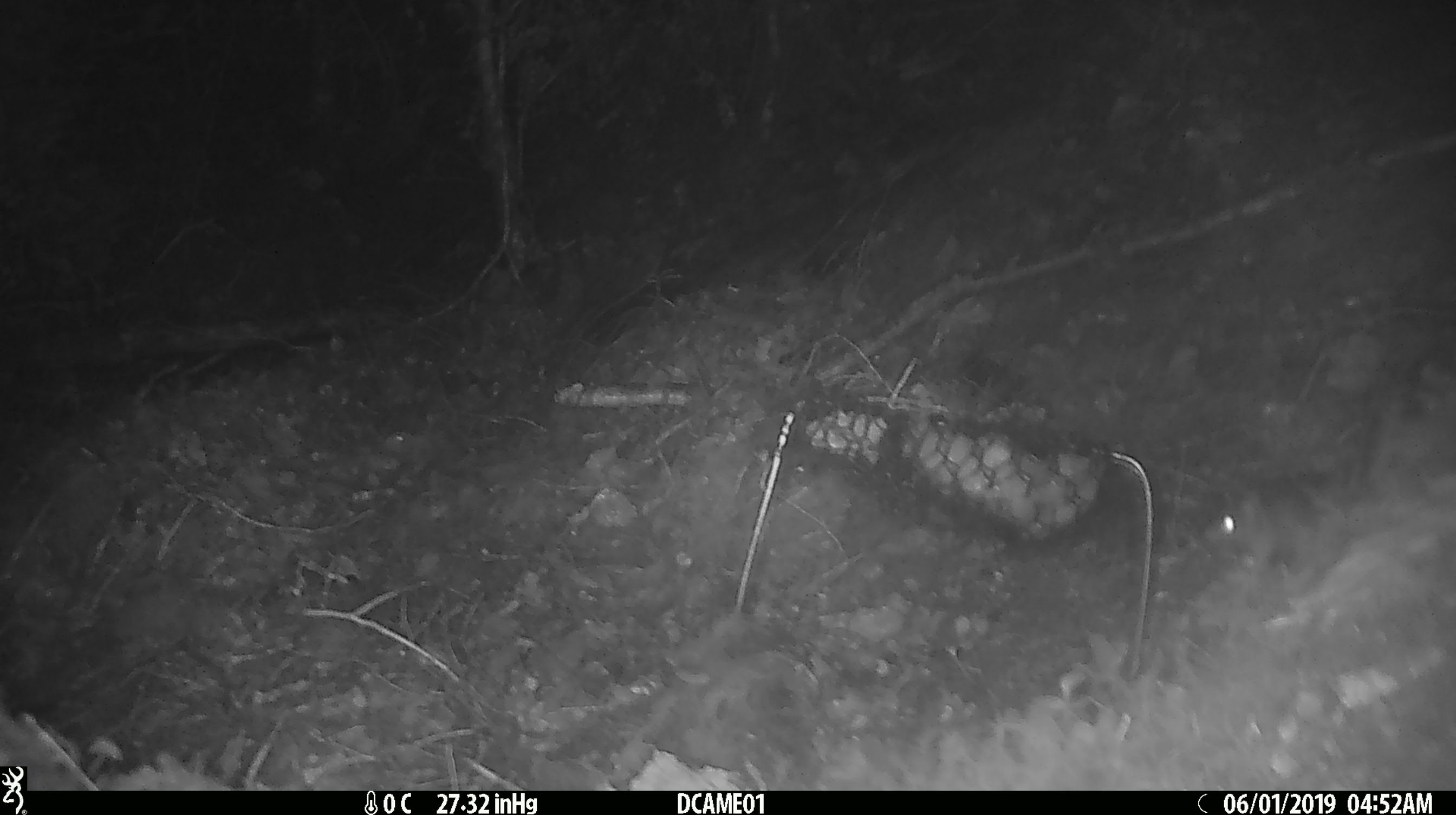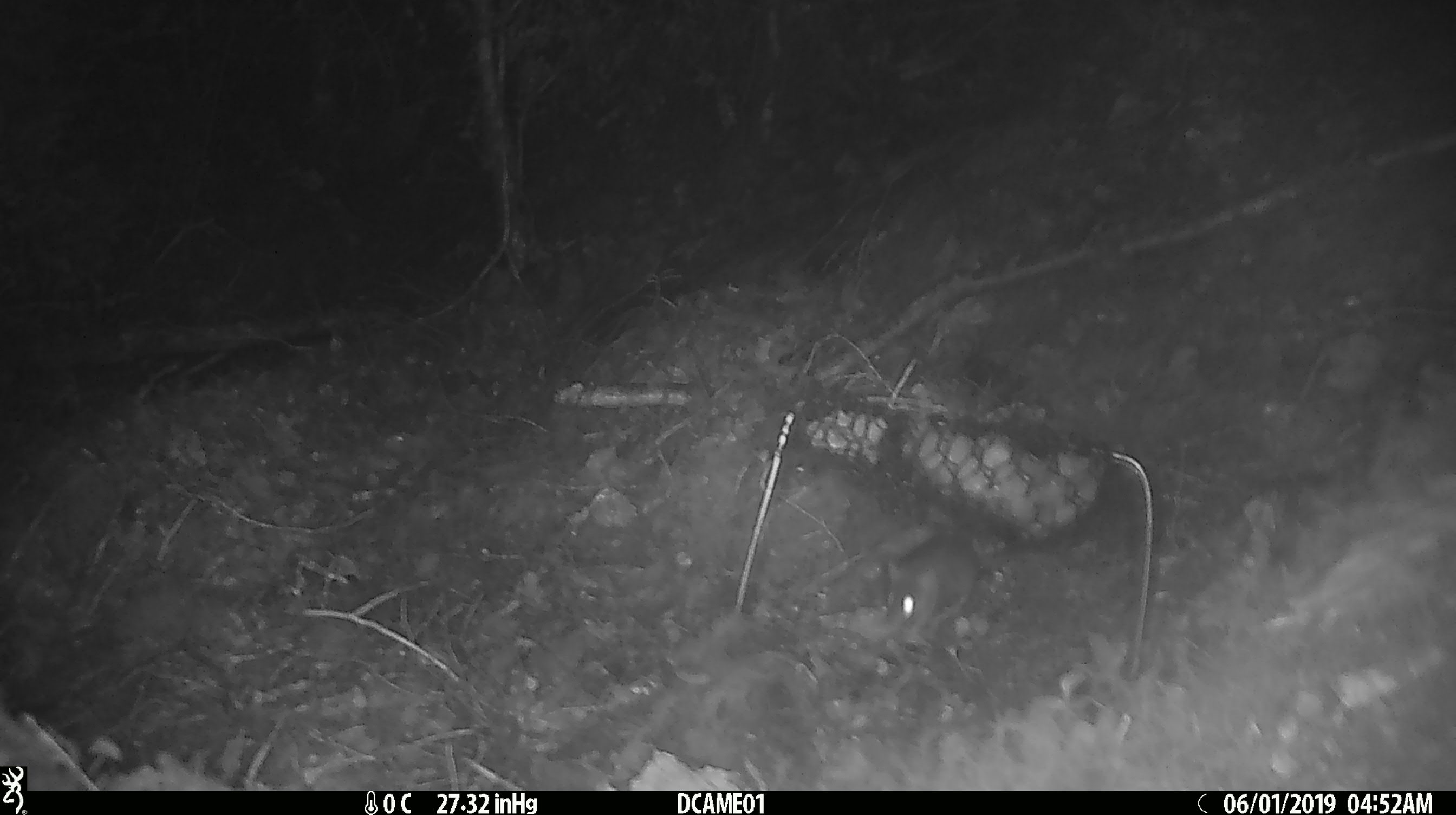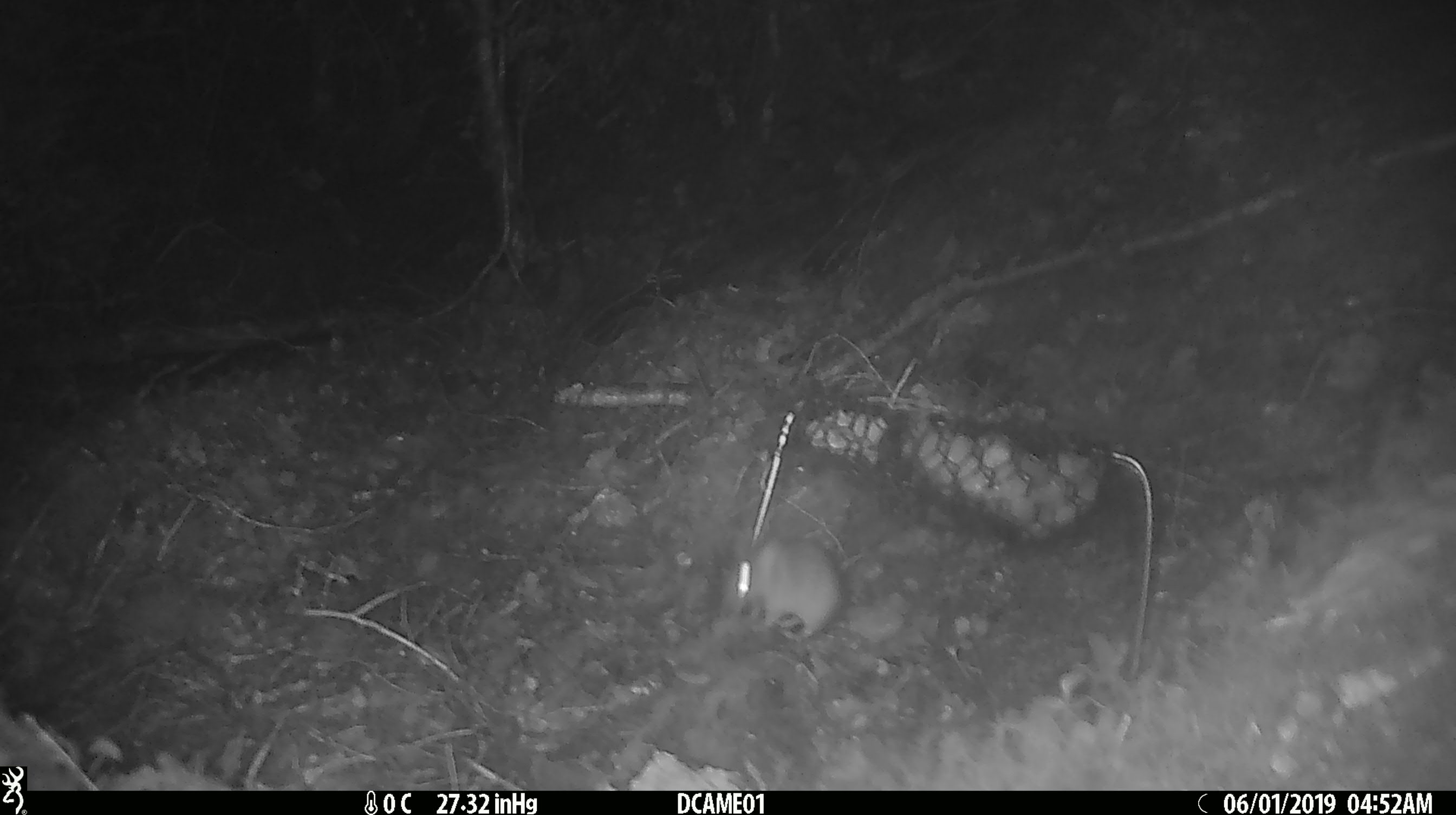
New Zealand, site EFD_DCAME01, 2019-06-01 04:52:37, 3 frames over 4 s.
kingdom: Animalia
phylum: Chordata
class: Mammalia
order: Rodentia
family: Muridae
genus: Mus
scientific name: Mus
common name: mouse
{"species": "mouse (Mus)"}